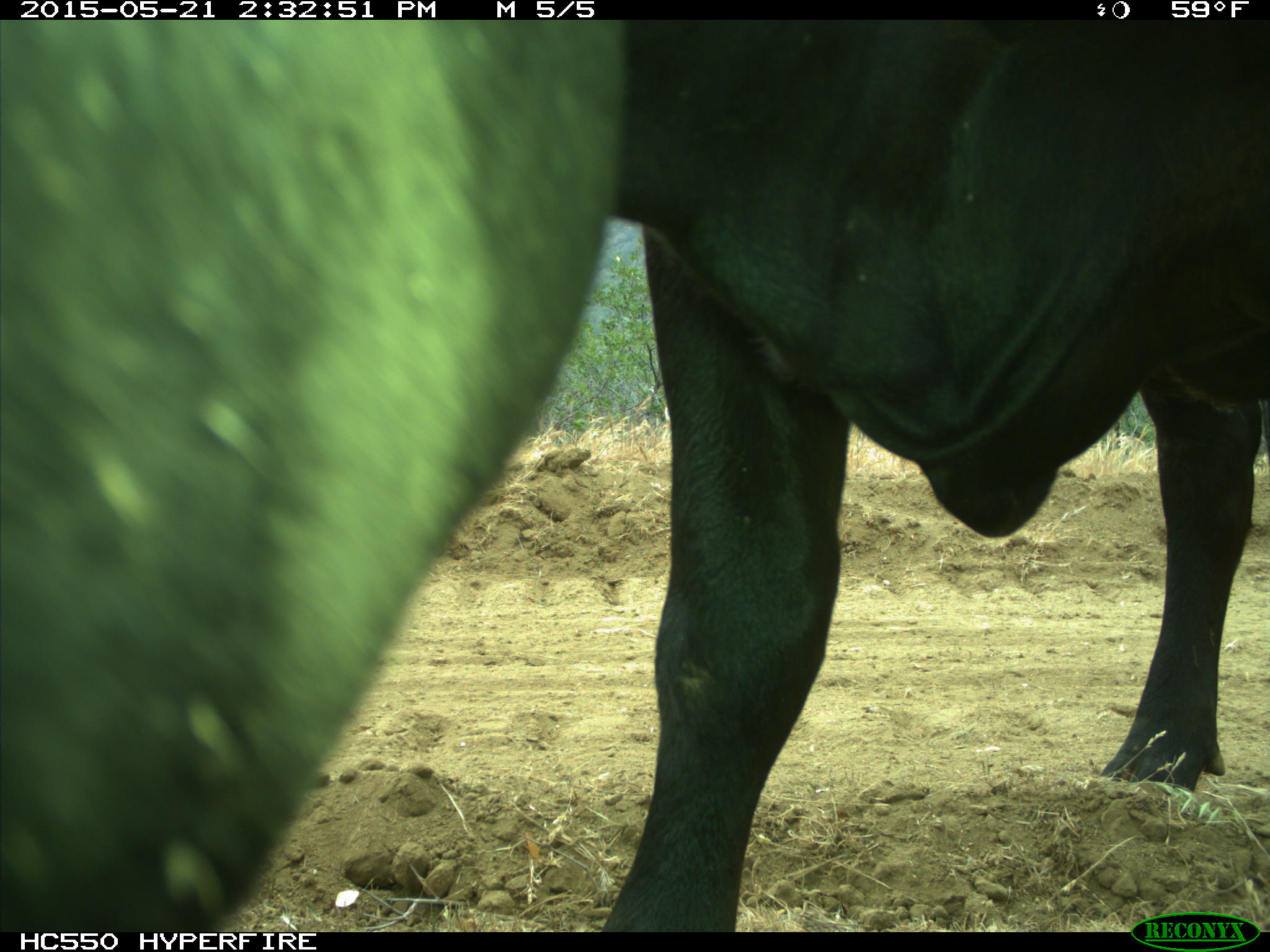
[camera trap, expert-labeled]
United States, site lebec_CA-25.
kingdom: Animalia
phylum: Chordata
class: Mammalia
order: Artiodactyla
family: Bovidae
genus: Bos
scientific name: Bos taurus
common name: domestic cow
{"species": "Bos taurus (domestic cow)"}